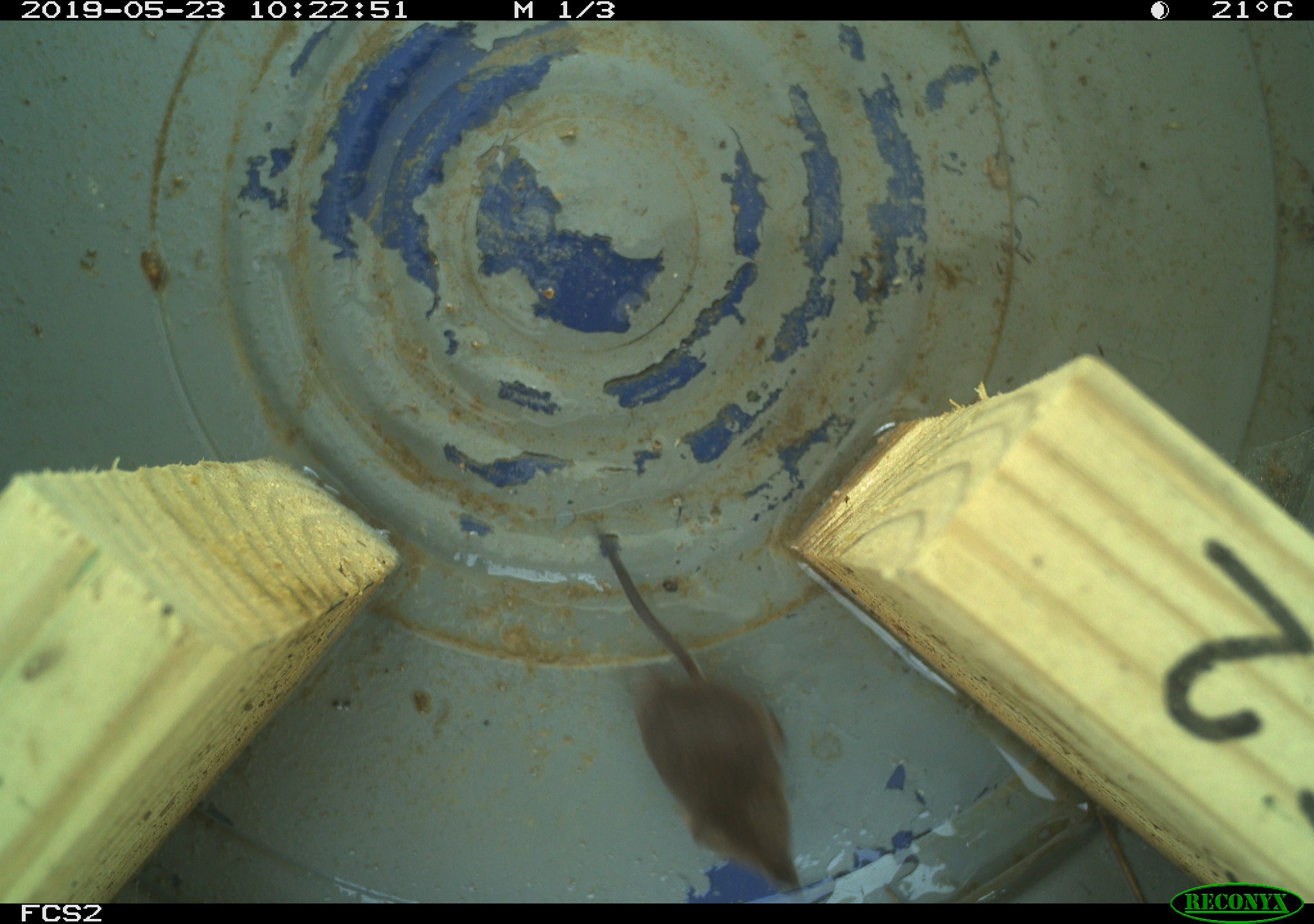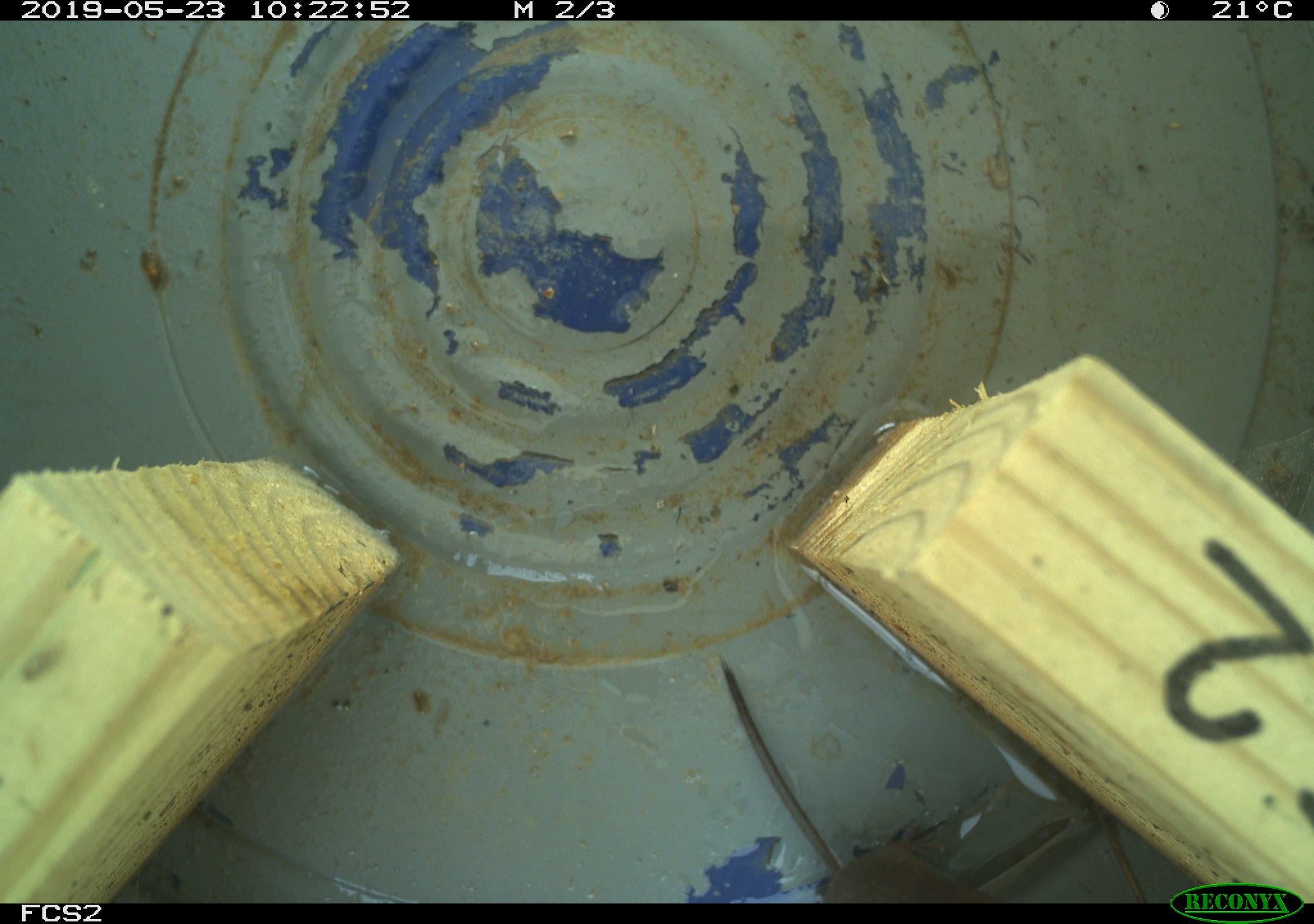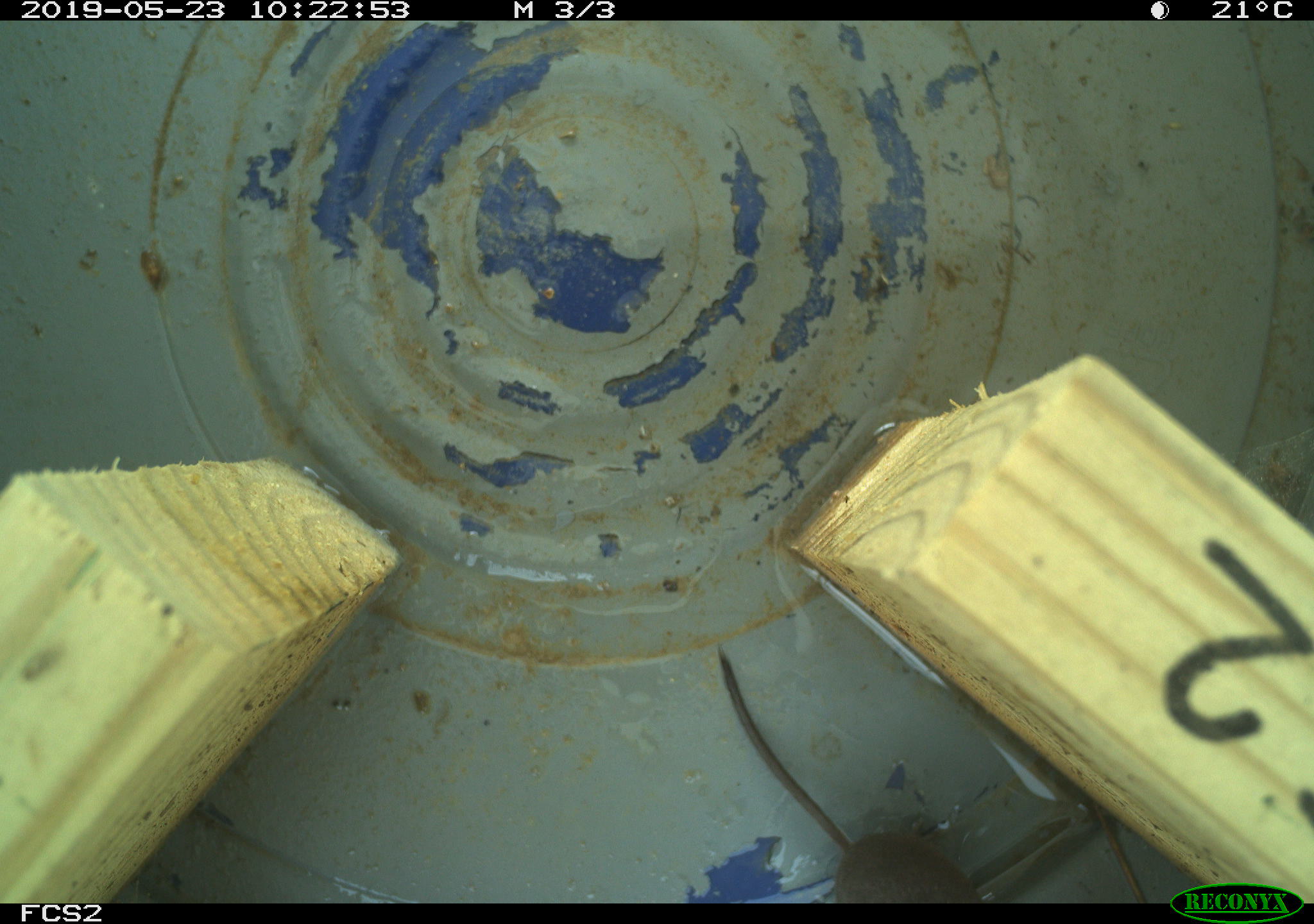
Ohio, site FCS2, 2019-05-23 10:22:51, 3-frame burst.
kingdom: Animalia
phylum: Chordata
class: Mammalia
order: Eulipotyphla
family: Soricidae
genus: Sorex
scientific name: Sorex cinereus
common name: masked shrew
Masked shrew (Sorex cinereus).